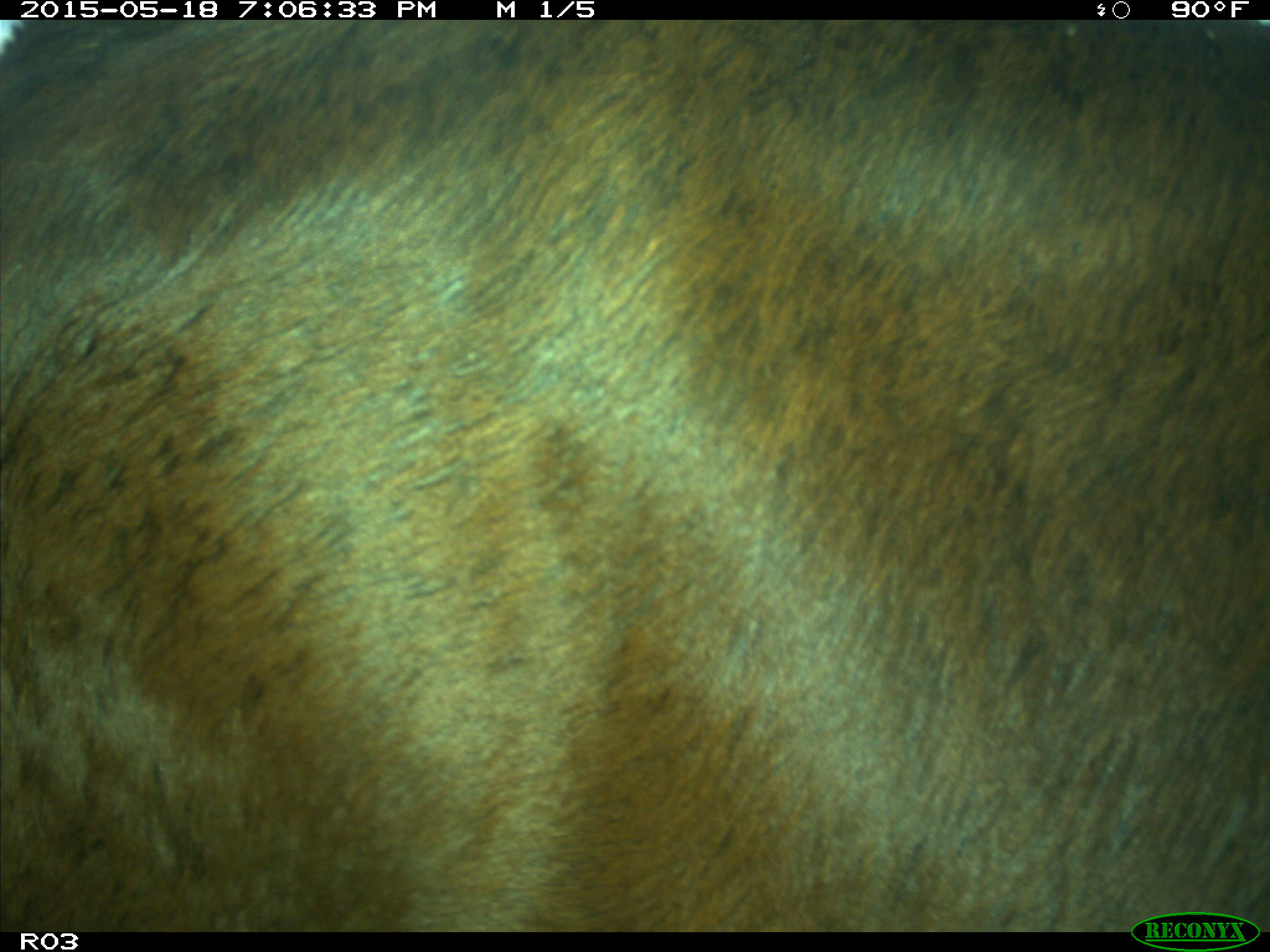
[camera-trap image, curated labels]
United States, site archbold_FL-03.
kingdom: Animalia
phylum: Chordata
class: Mammalia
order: Artiodactyla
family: Bovidae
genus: Bos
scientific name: Bos taurus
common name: domestic cow